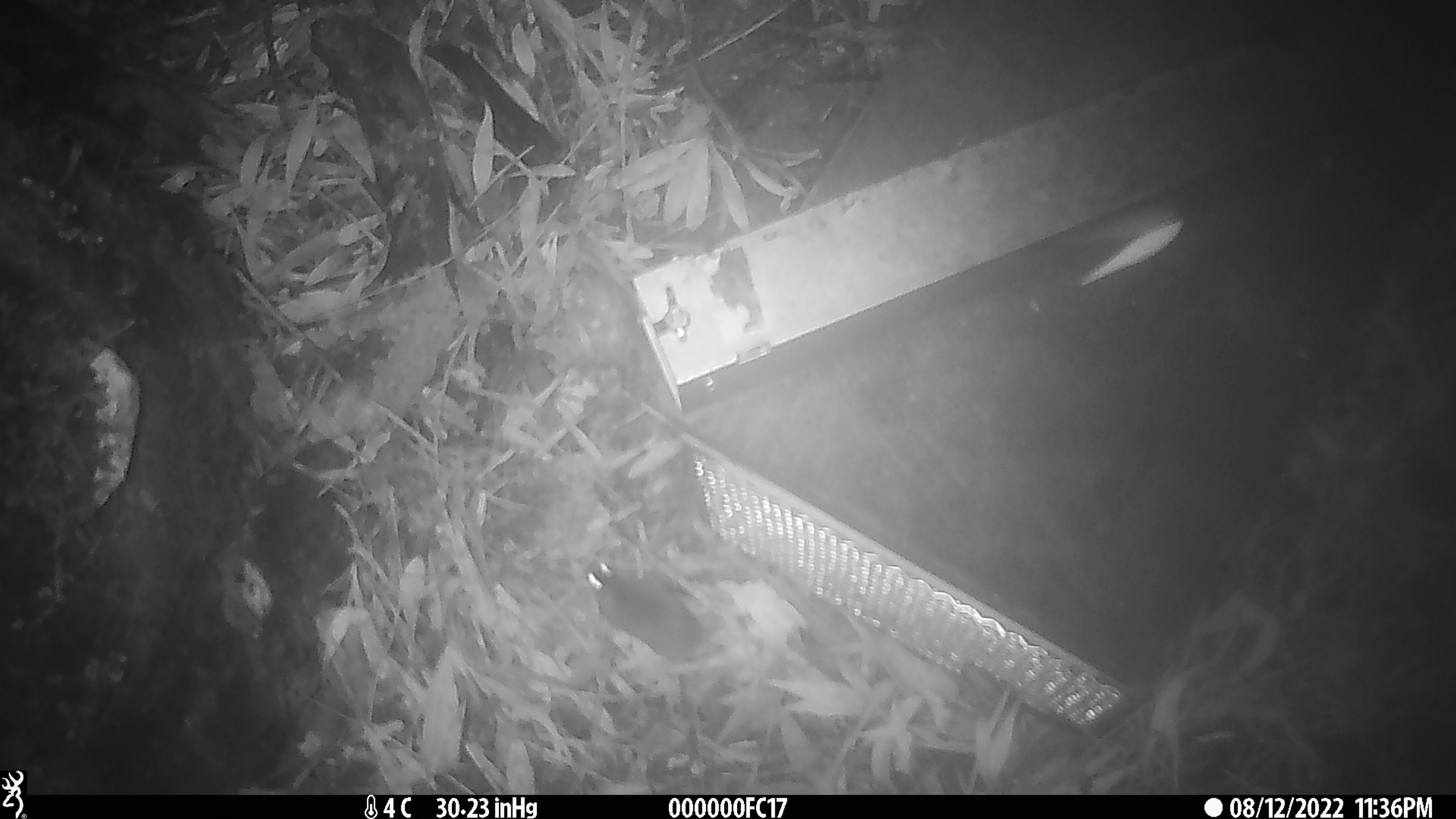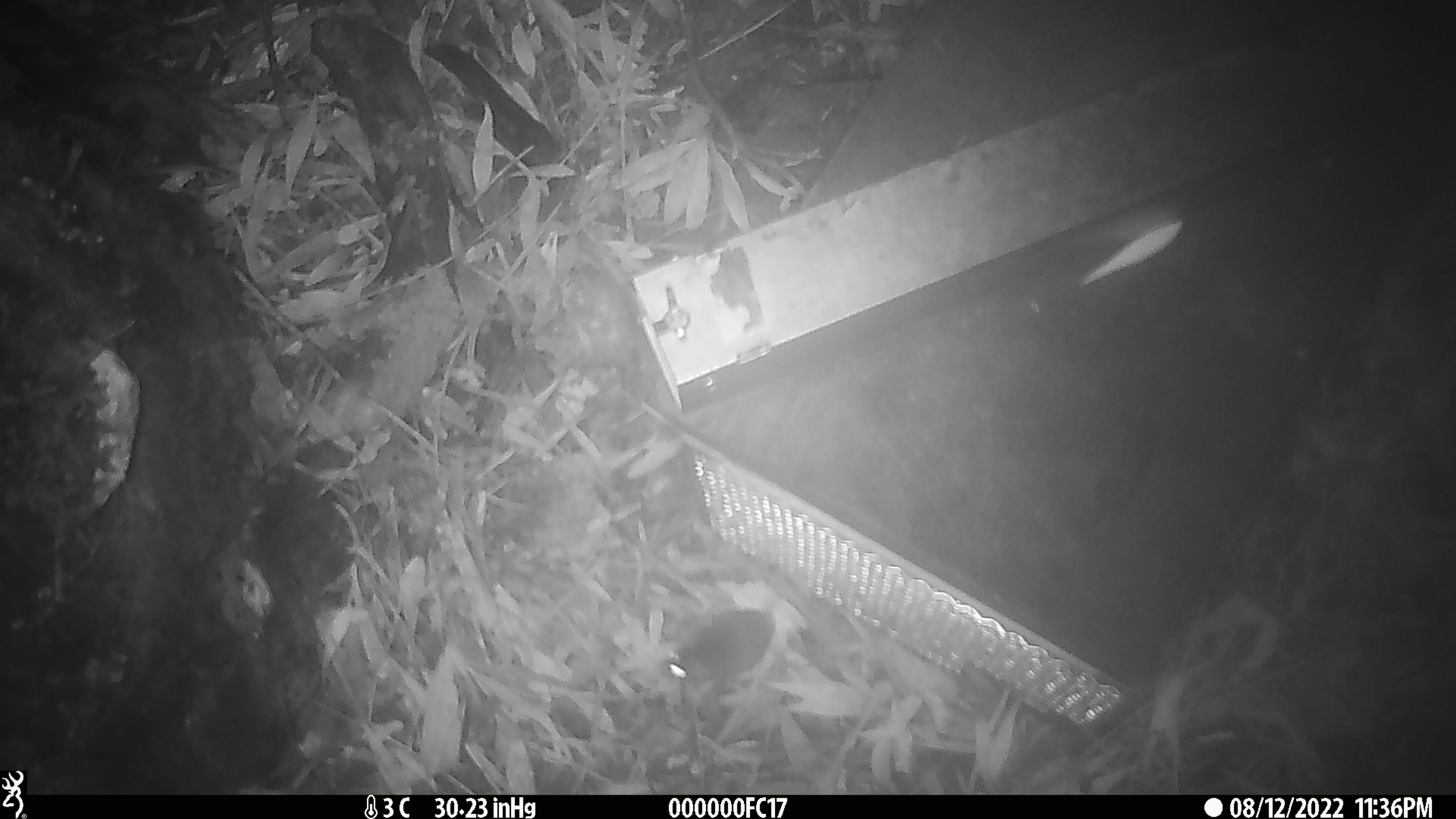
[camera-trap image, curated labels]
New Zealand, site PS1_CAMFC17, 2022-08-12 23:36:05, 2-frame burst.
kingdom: Animalia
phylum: Chordata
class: Mammalia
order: Rodentia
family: Muridae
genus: Mus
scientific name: Mus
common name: mouse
Mouse (Mus).